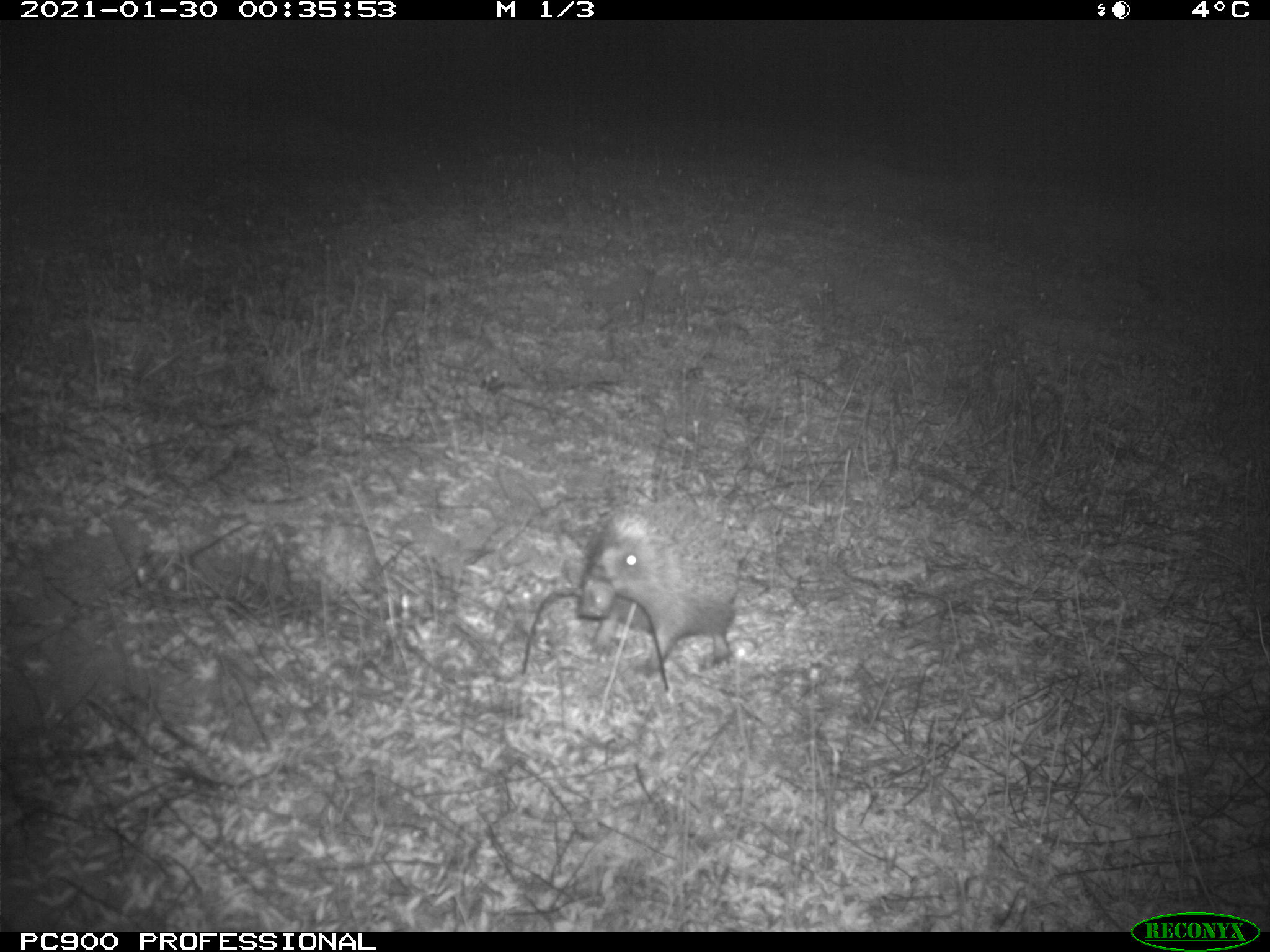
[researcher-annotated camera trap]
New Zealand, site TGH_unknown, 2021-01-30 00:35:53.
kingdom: Animalia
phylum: Chordata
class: Mammalia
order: Eulipotyphla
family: Erinaceidae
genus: Erinaceus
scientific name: Erinaceus europaeus europaeus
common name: european hedgehog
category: hedgehog